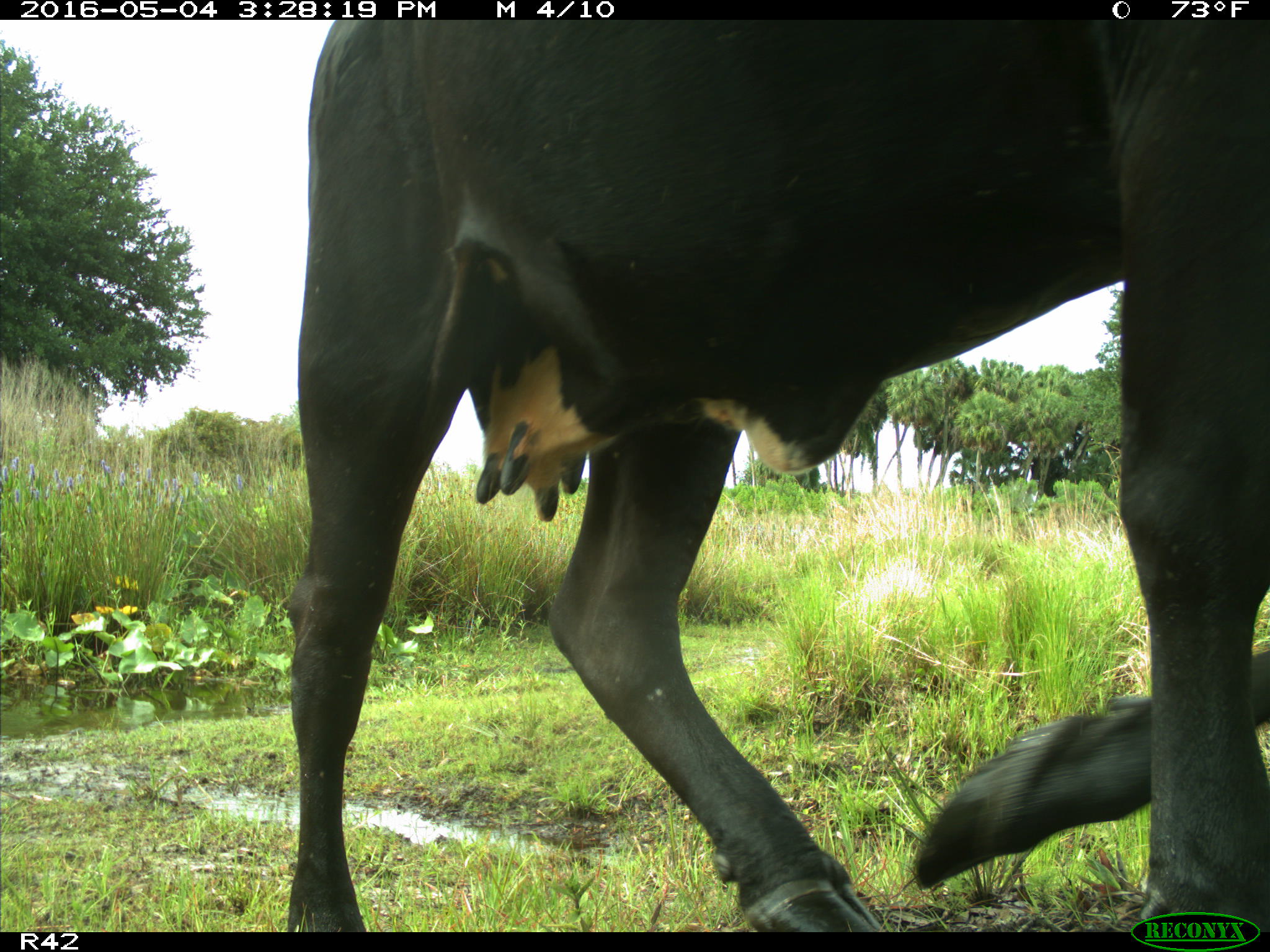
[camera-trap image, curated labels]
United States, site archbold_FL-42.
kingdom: Animalia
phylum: Chordata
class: Mammalia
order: Artiodactyla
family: Bovidae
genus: Bos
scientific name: Bos taurus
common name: domestic cow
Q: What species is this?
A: Bos taurus (domestic cow).